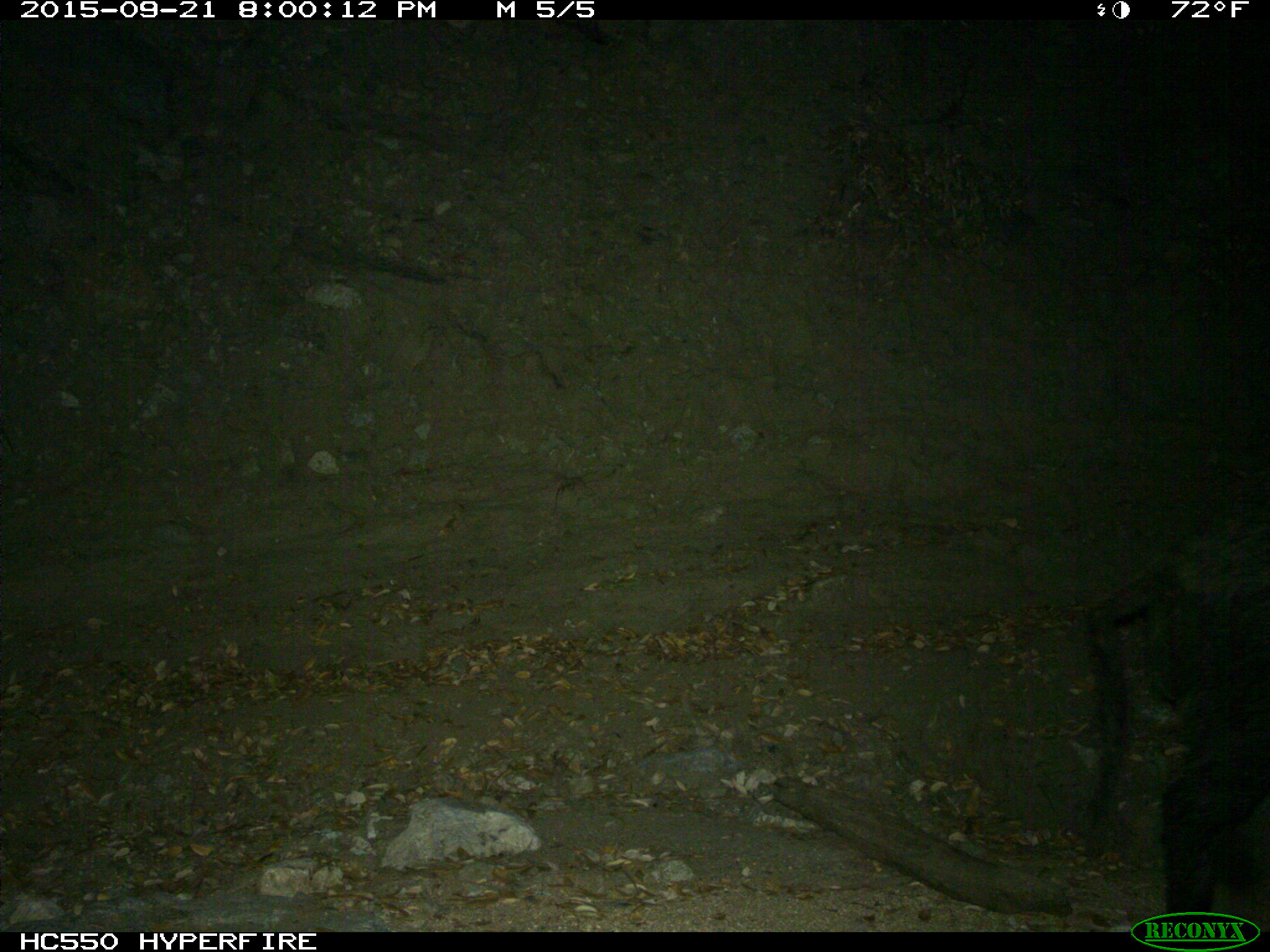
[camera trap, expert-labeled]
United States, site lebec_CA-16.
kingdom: Animalia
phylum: Chordata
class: Mammalia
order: Artiodactyla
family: Suidae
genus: Sus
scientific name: Sus scrofa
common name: wild boar